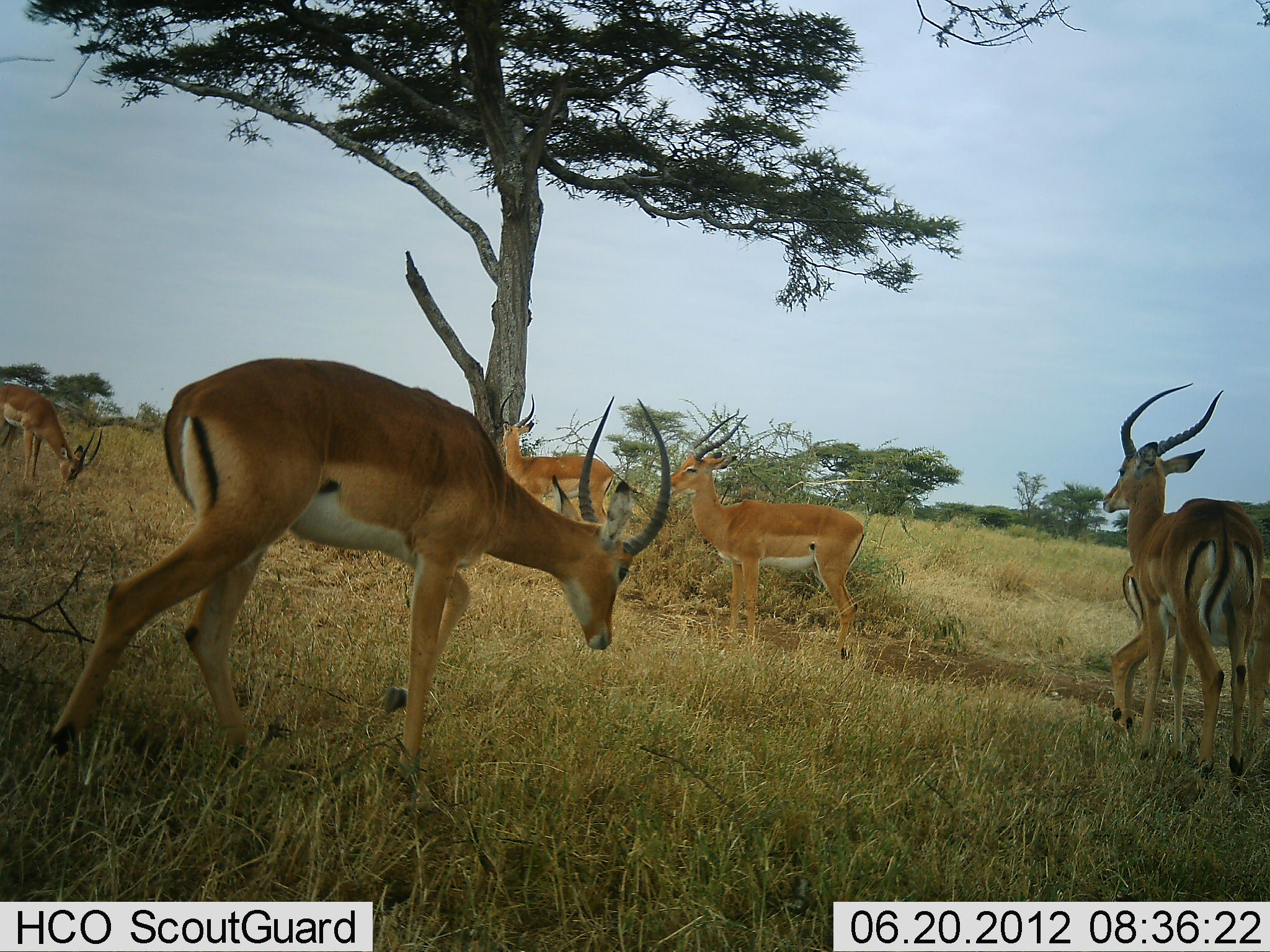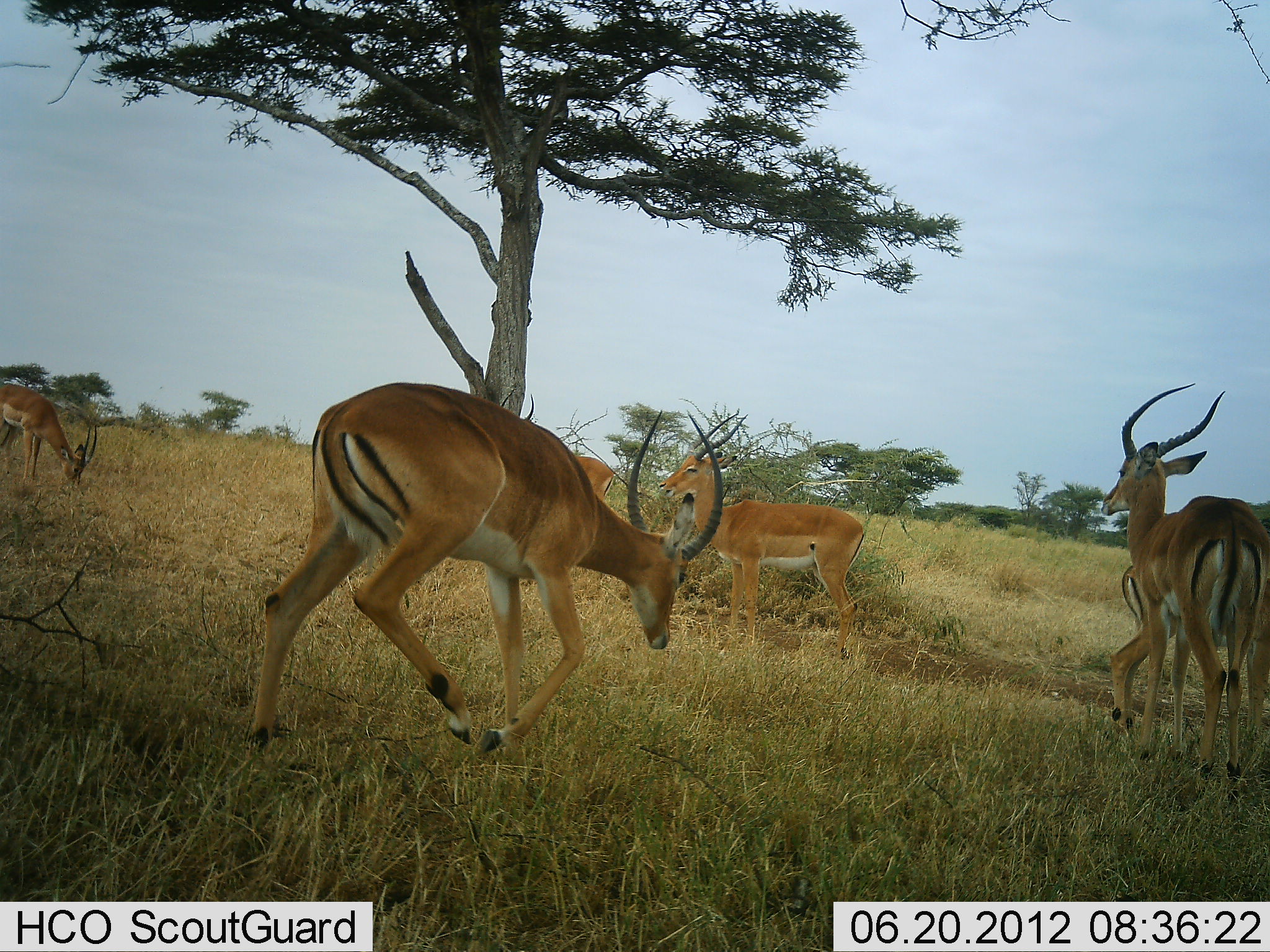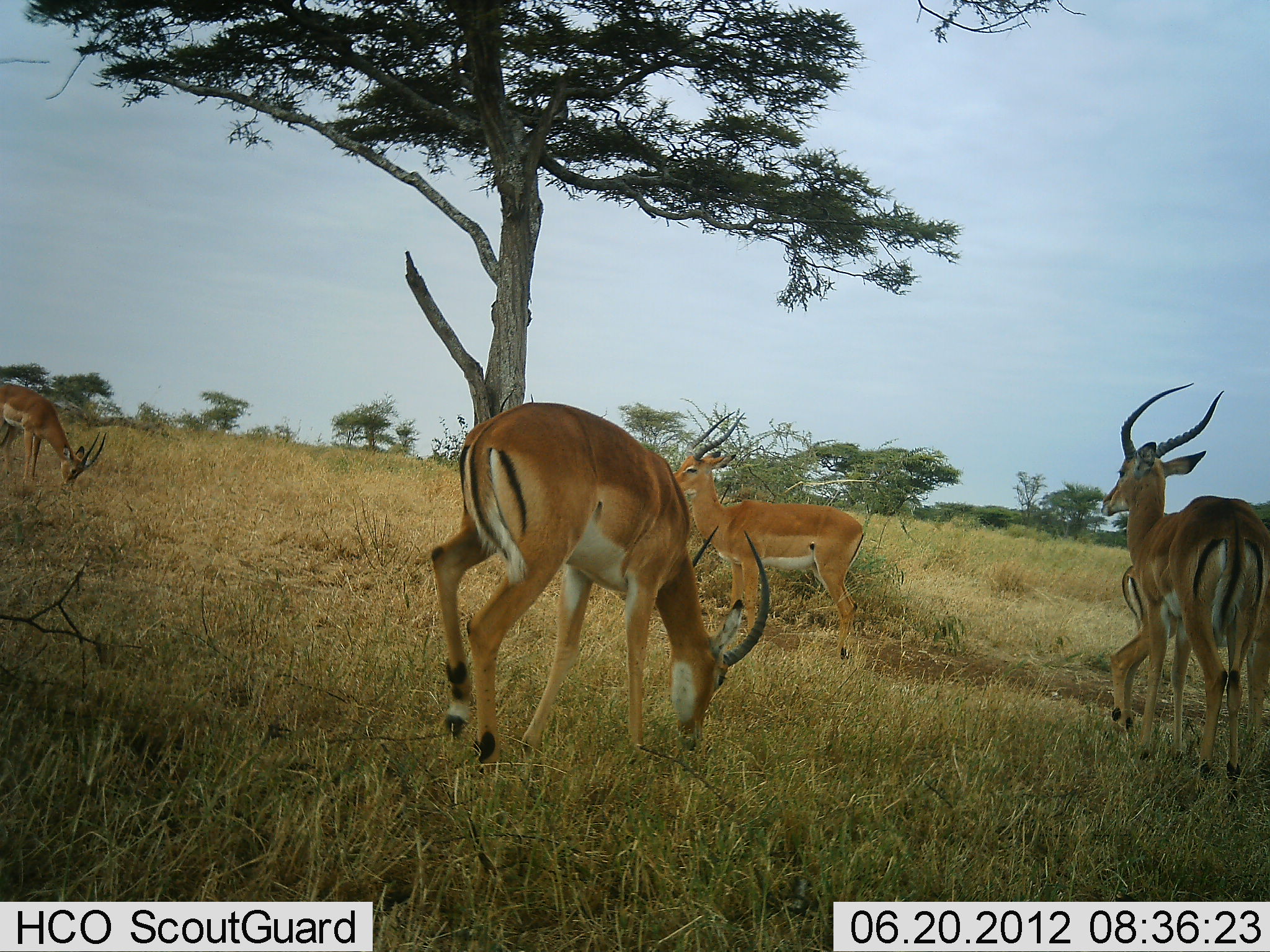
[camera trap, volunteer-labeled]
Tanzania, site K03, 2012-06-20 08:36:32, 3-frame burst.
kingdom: Animalia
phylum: Chordata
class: Mammalia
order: Artiodactyla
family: Bovidae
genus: Aepyceros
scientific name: Aepyceros melampus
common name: impala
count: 6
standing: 100%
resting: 0%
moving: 70%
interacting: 0%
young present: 0%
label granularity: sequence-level